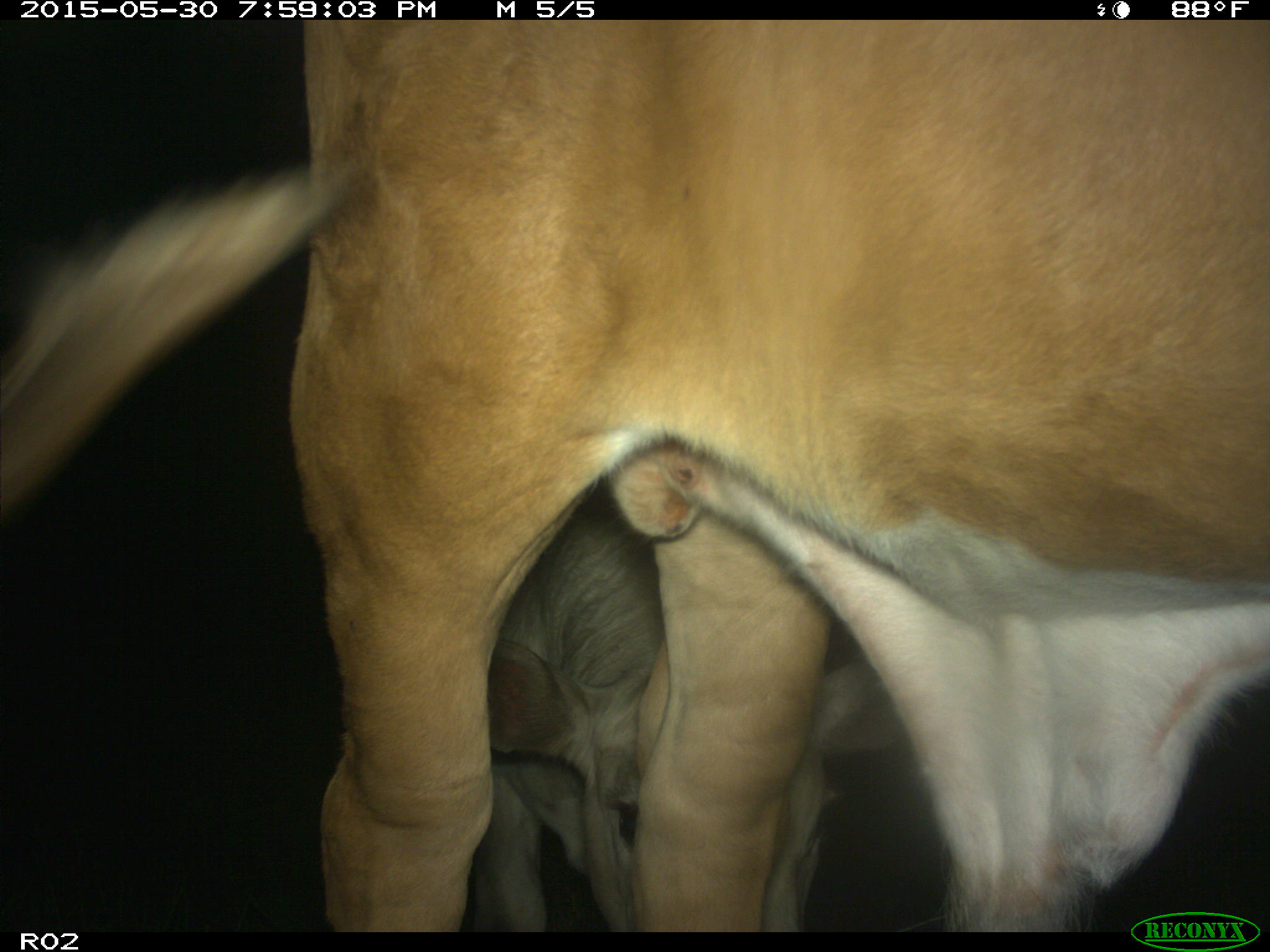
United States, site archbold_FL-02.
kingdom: Animalia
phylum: Chordata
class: Mammalia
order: Artiodactyla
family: Bovidae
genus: Bos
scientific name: Bos taurus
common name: domestic cow